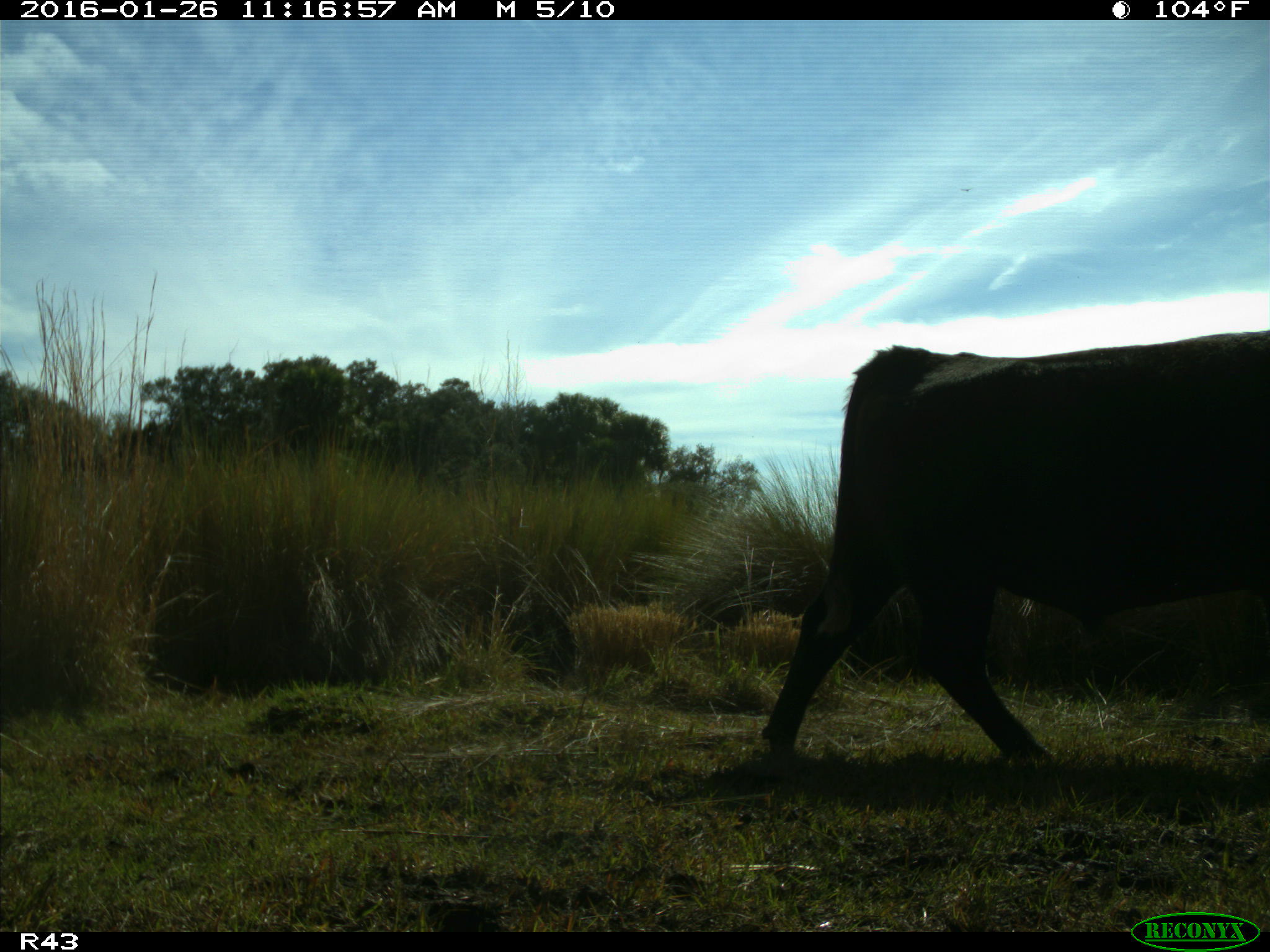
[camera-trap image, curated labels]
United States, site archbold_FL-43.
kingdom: Animalia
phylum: Chordata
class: Mammalia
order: Artiodactyla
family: Bovidae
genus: Bos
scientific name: Bos taurus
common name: domestic cow